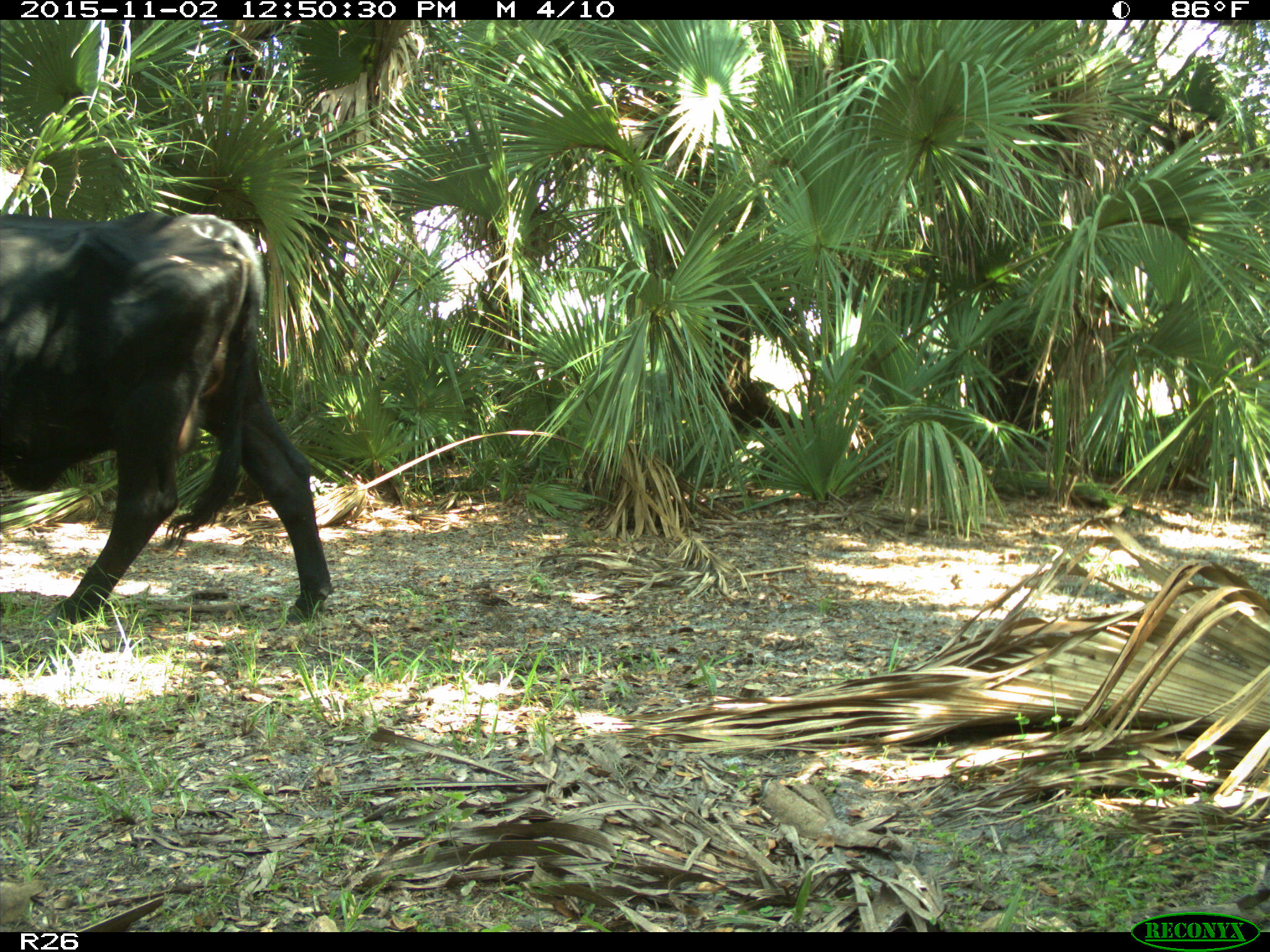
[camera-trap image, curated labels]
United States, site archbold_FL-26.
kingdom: Animalia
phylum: Chordata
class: Mammalia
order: Artiodactyla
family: Bovidae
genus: Bos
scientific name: Bos taurus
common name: domestic cow